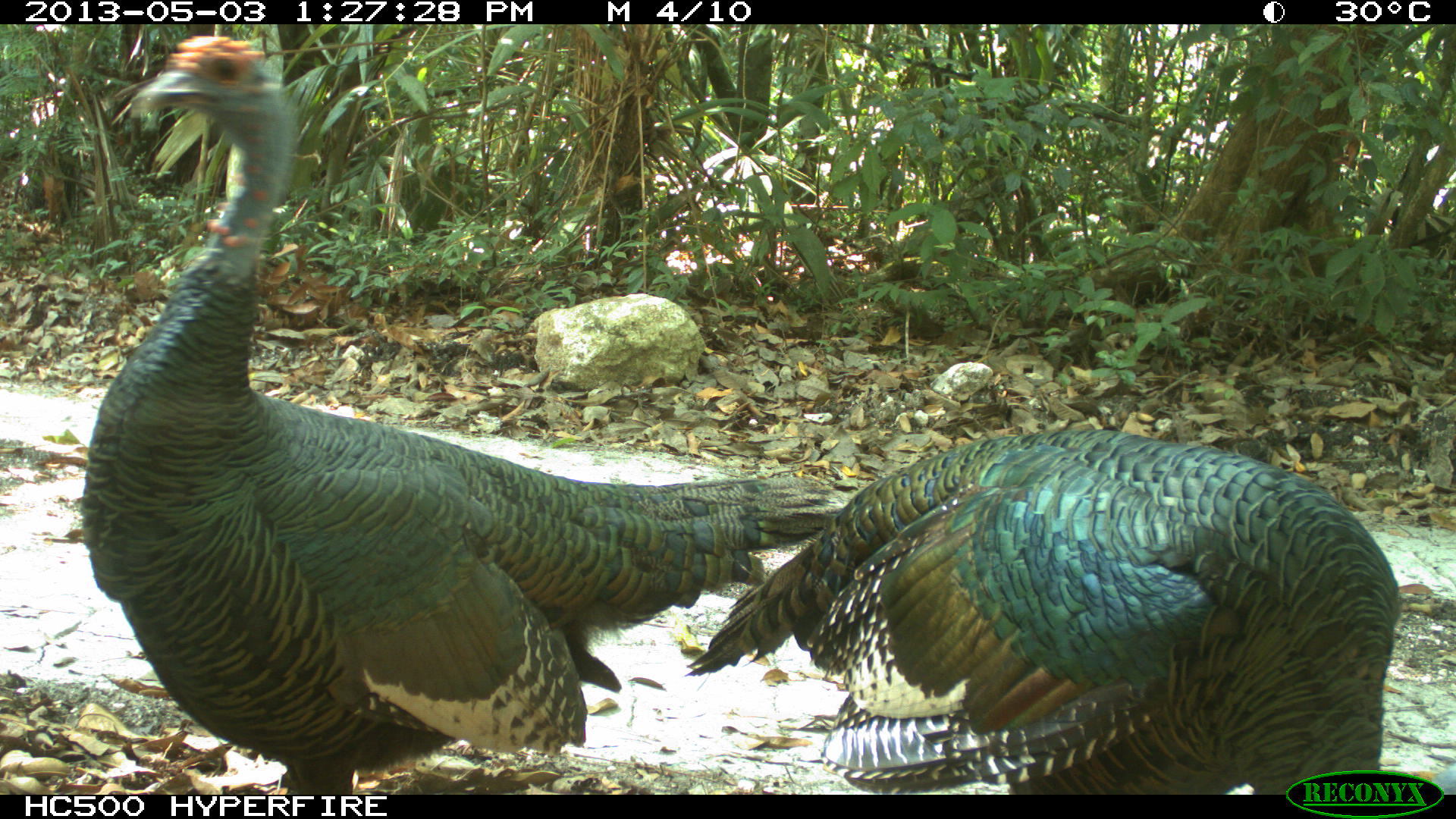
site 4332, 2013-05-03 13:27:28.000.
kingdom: Animalia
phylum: Chordata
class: Aves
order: Galliformes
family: Phasianidae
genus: Meleagris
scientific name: Meleagris ocellata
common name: ocellated turkey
Meleagris ocellata (ocellated turkey), count 2.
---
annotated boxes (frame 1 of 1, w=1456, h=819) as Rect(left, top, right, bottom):
meleagris ocellata: Rect(79, 35, 850, 794); Rect(685, 426, 1401, 791)